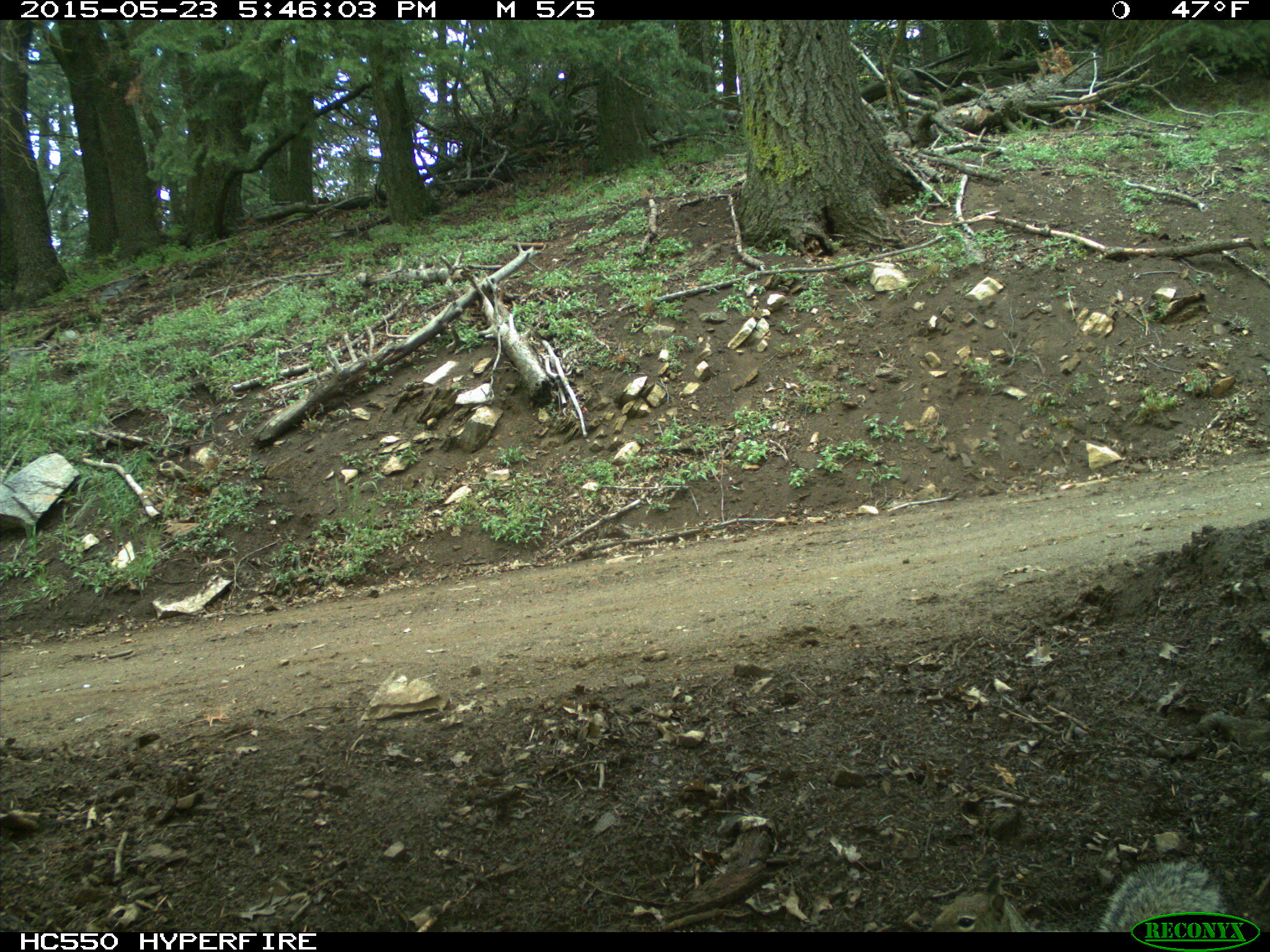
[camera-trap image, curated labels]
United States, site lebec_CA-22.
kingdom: Animalia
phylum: Chordata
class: Mammalia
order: Rodentia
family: Sciuridae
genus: Otospermophilus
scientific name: Otospermophilus beecheyi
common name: california ground squirrel